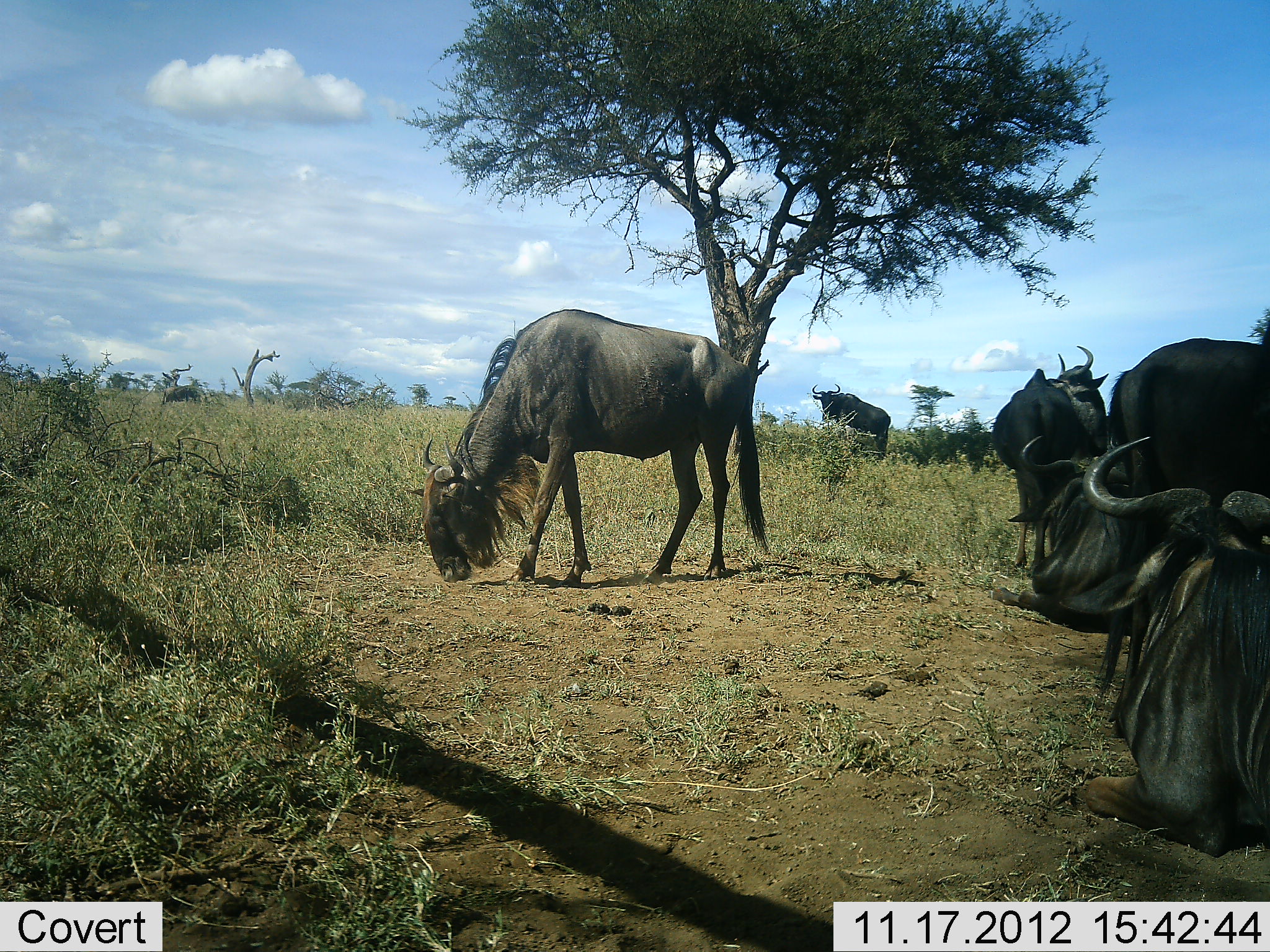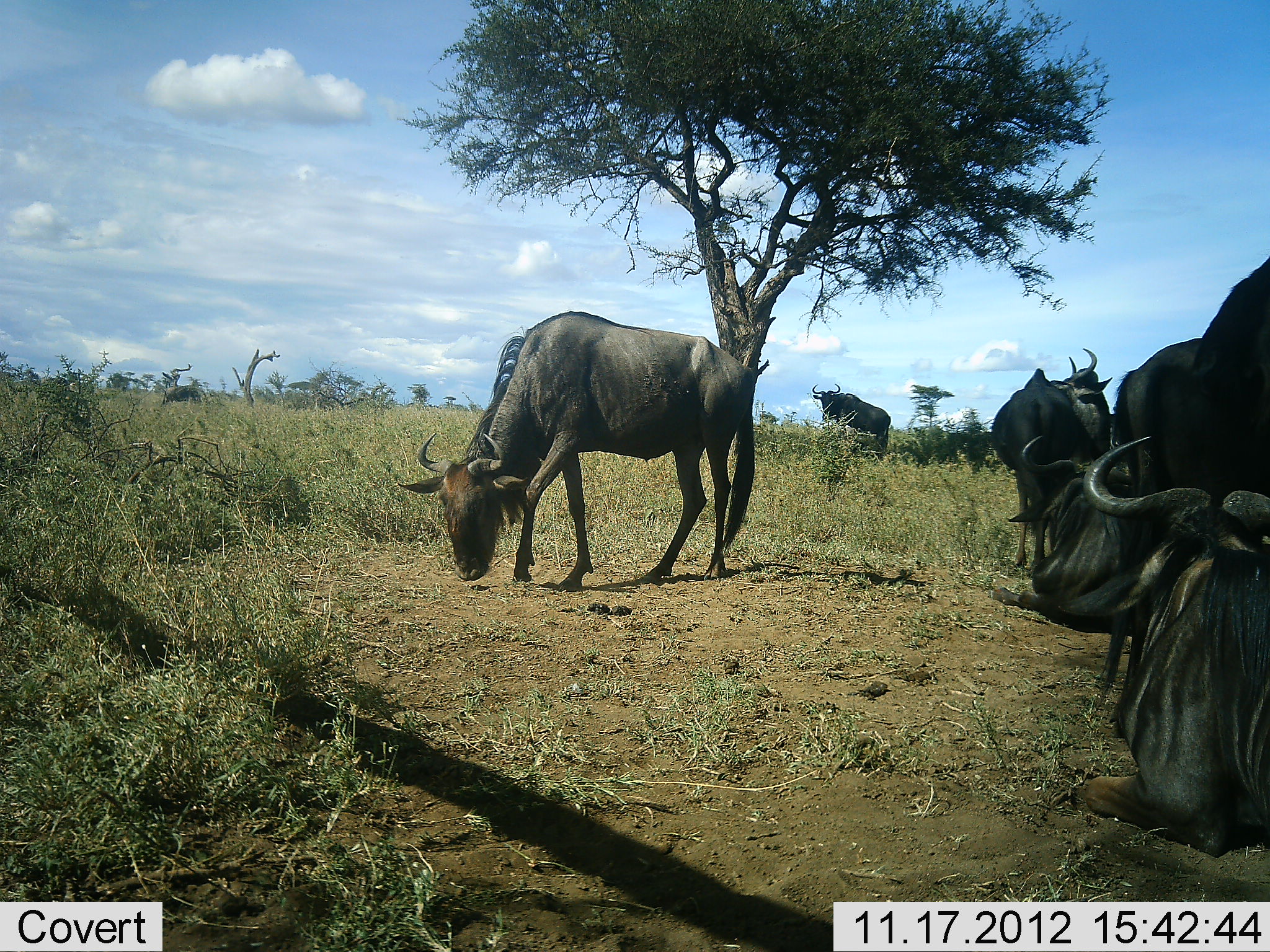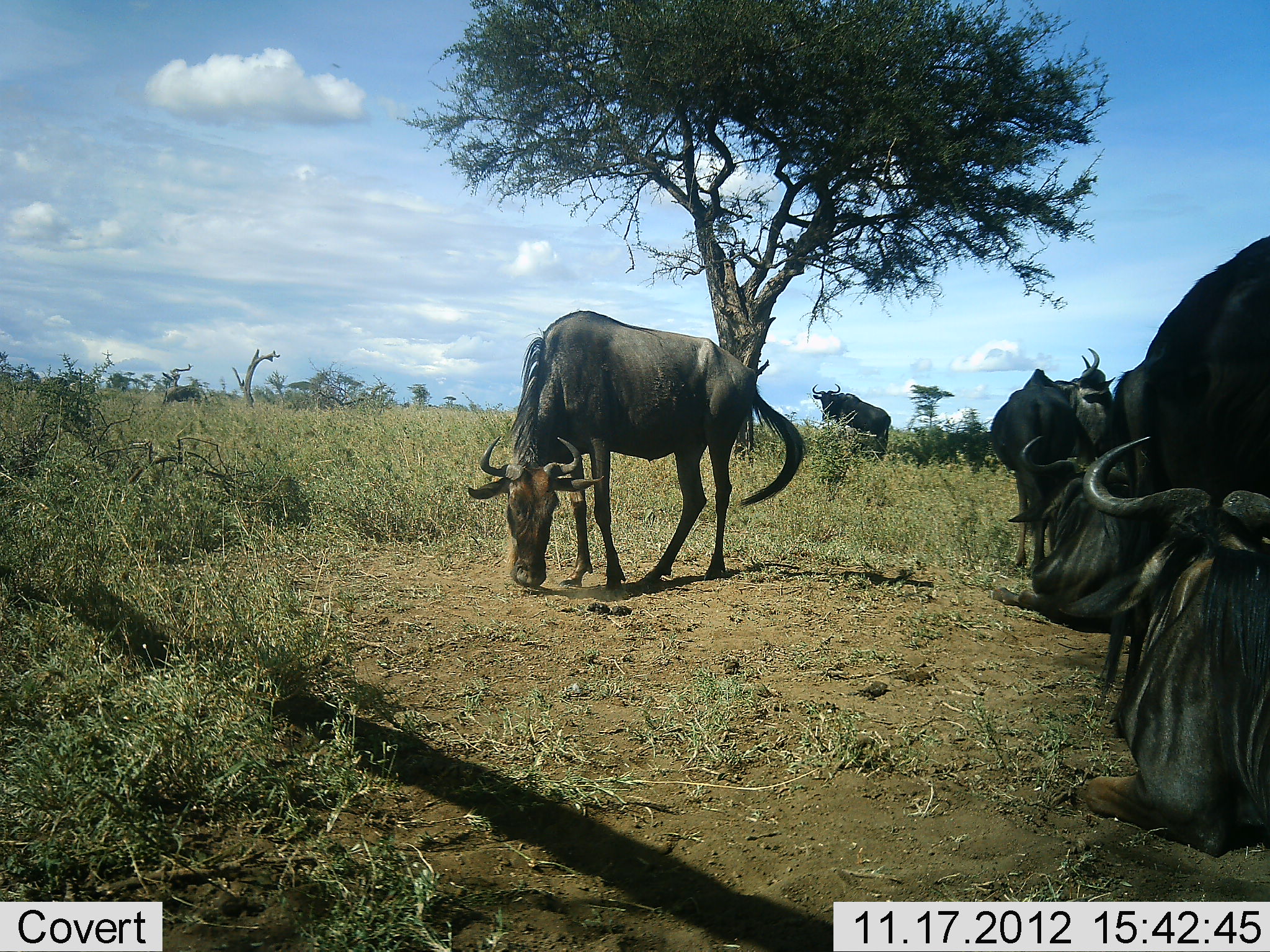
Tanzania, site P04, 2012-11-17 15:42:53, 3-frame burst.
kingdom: Animalia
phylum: Chordata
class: Mammalia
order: Artiodactyla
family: Bovidae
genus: Connochaetes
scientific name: Connochaetes taurinus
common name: blue wildebeest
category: wildebeest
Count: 6.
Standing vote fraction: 80%.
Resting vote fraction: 80%.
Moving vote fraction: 0%.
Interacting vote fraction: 0%.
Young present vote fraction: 0%.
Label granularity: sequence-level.